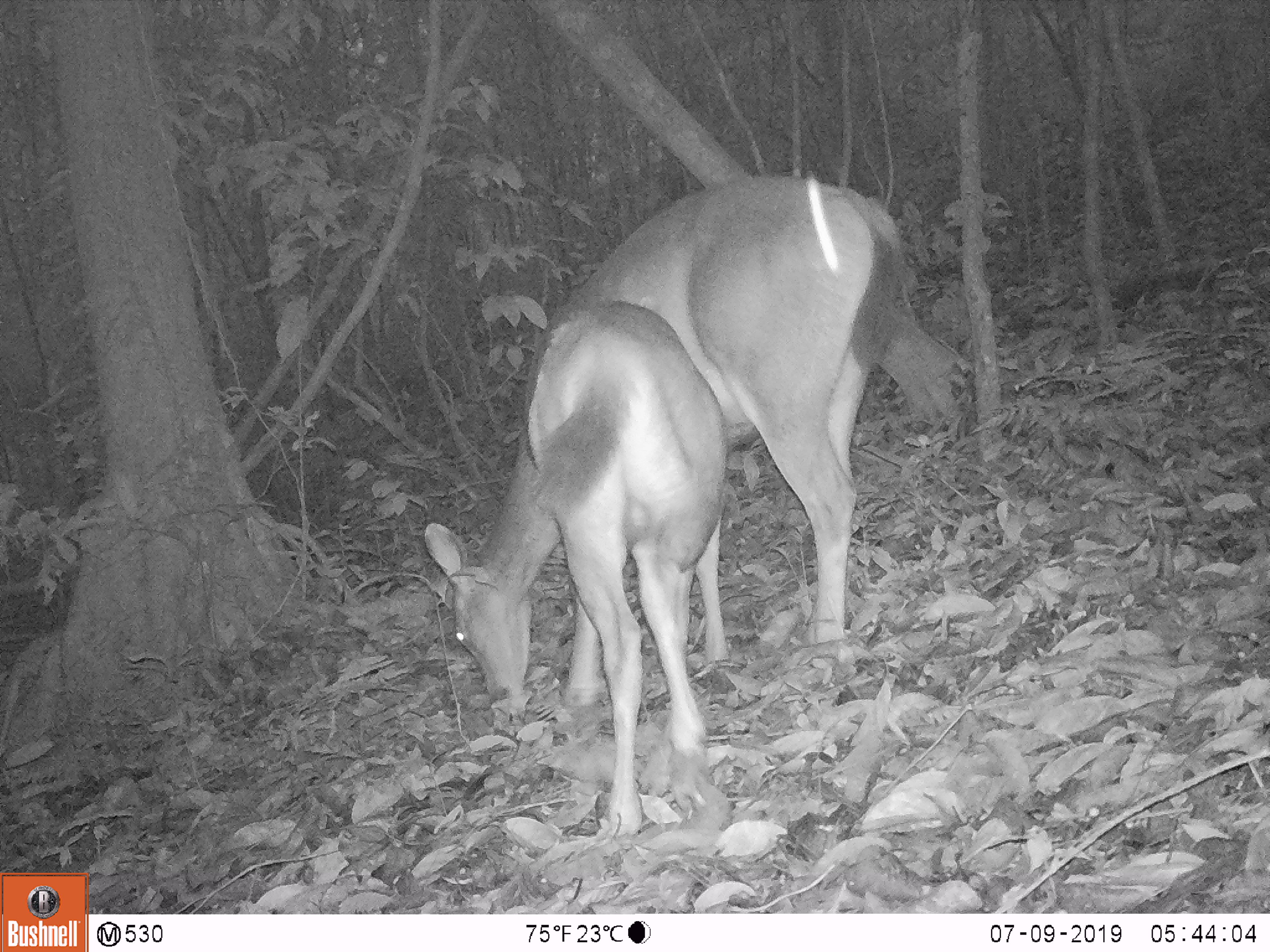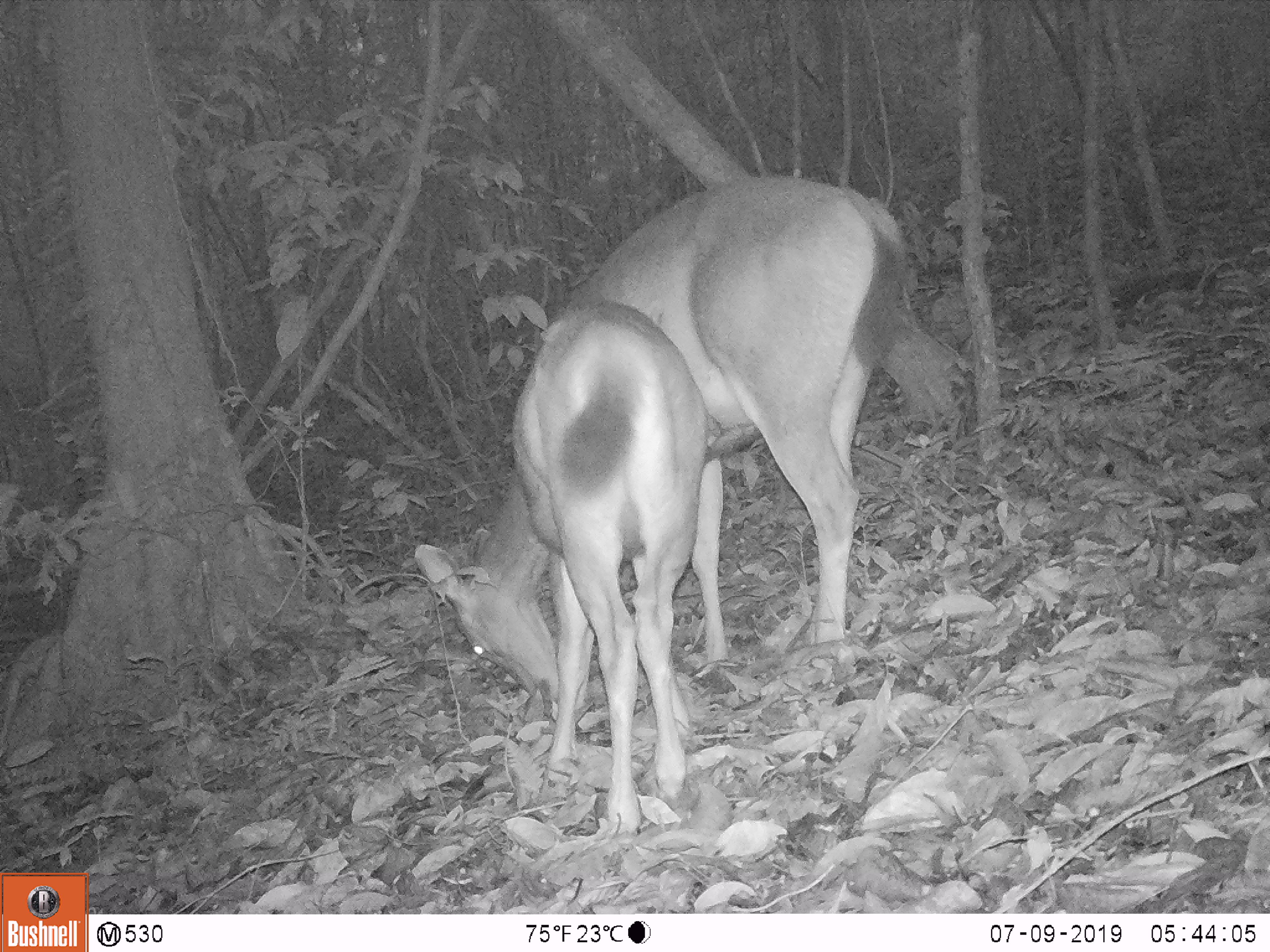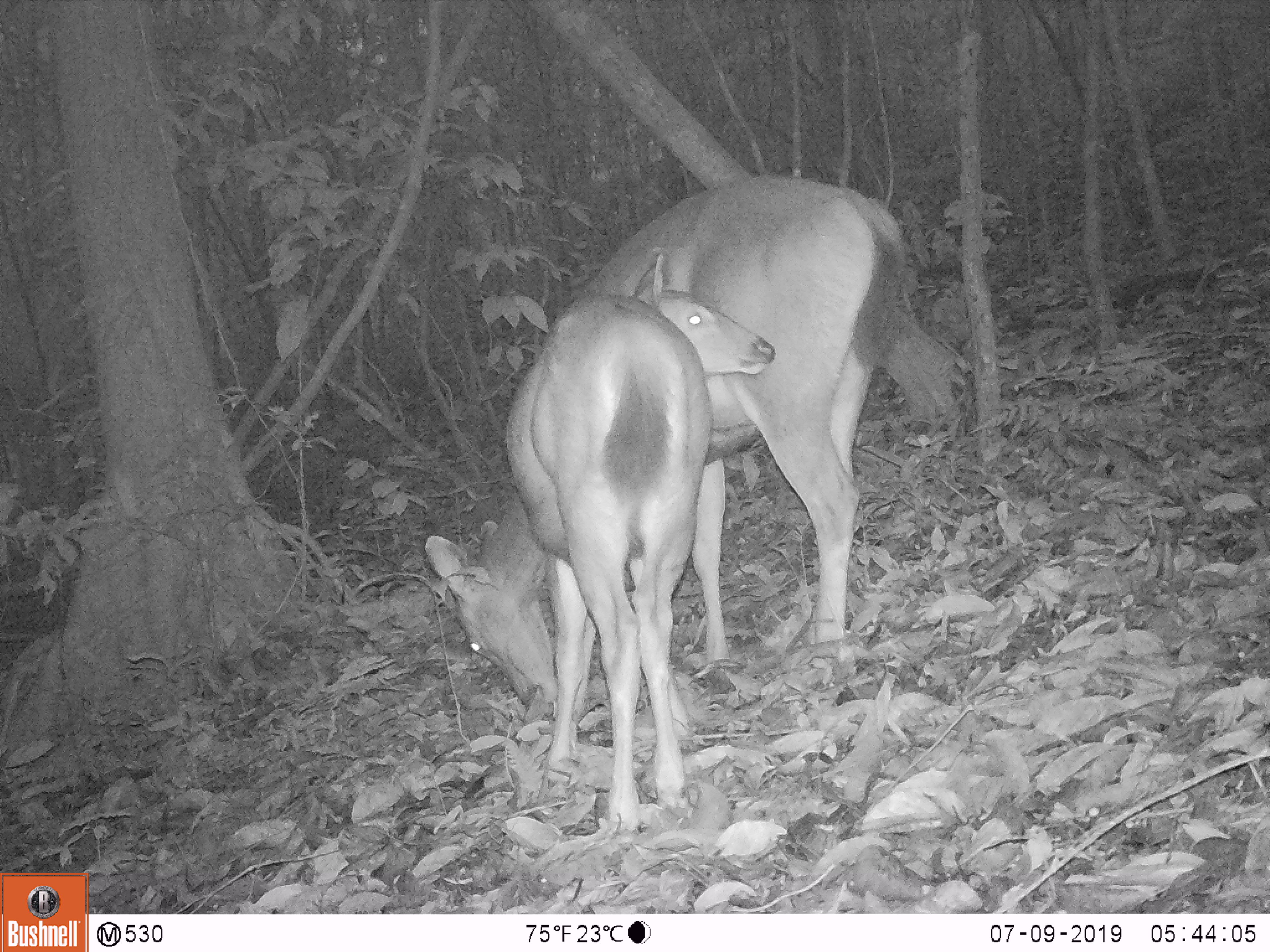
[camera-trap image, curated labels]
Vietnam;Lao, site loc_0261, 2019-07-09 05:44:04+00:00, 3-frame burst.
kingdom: Animalia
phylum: Chordata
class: Mammalia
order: Artiodactyla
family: Cervidae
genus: Rusa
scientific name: Rusa unicolor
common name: sambar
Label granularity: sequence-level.